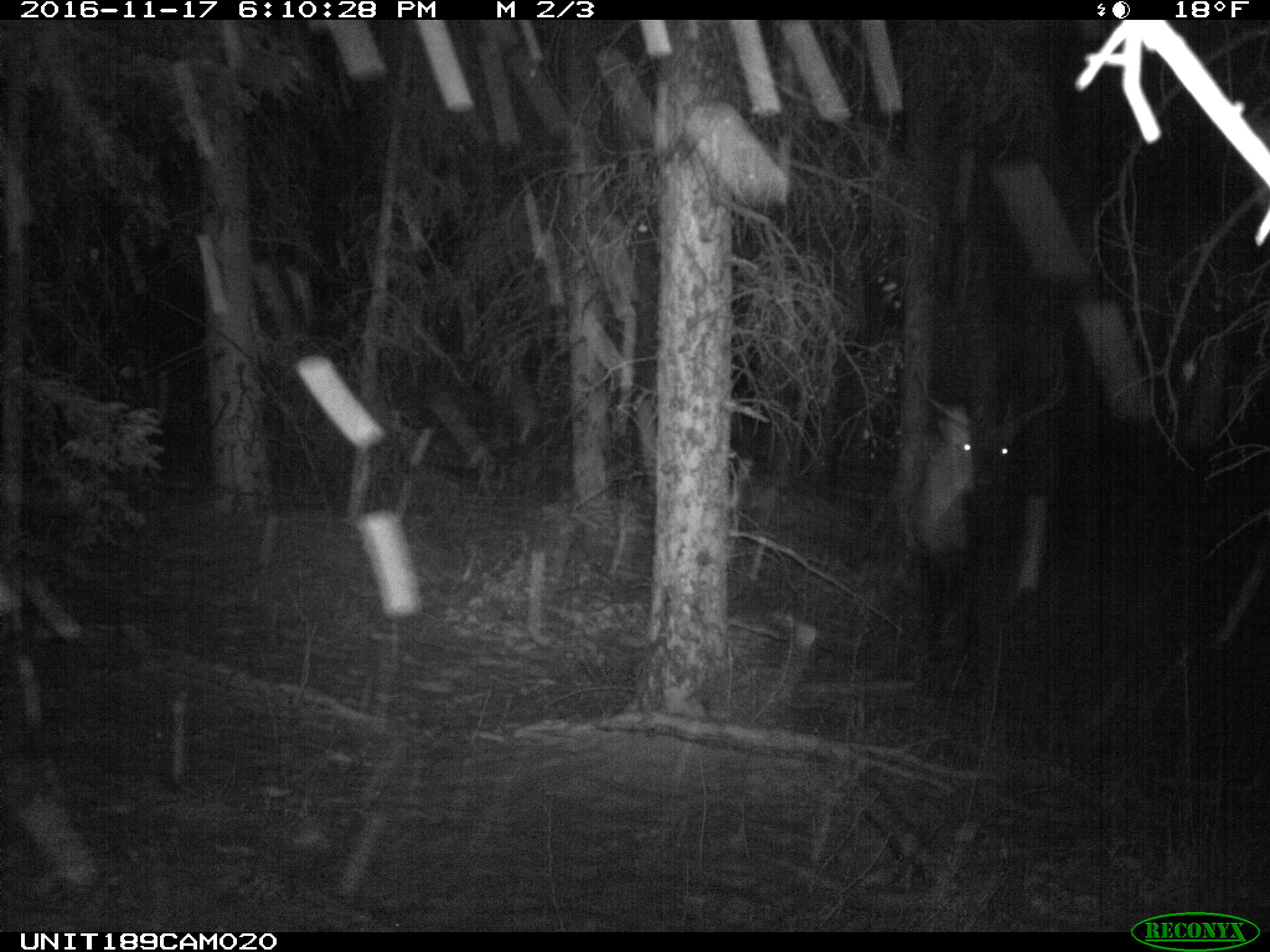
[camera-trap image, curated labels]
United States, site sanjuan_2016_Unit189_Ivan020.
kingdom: Animalia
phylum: Chordata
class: Mammalia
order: Artiodactyla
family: Cervidae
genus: Cervus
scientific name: Cervus elaphus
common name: red deer